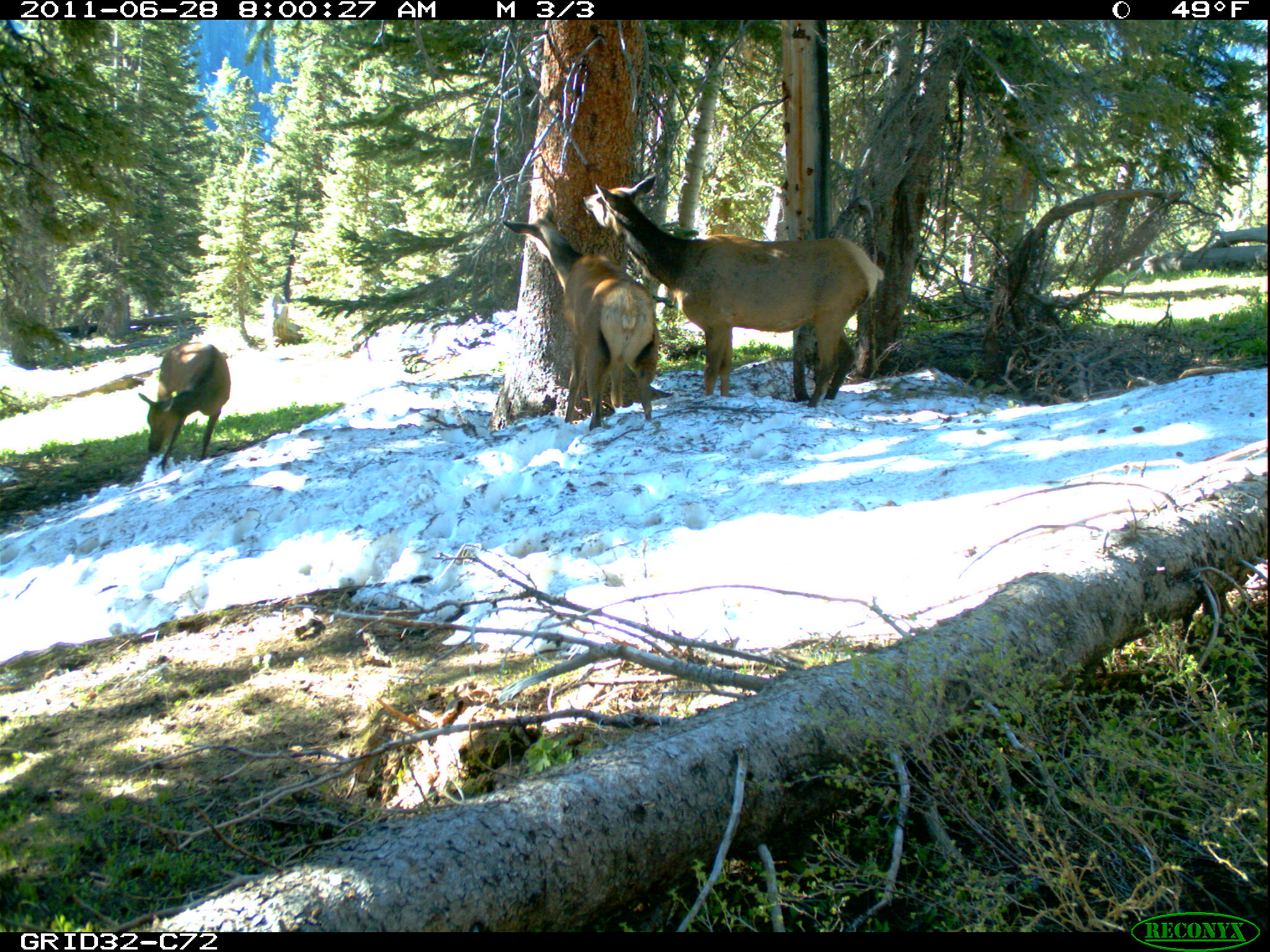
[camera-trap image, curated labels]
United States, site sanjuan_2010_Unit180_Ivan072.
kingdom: Animalia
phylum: Chordata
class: Mammalia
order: Artiodactyla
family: Cervidae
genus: Cervus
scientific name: Cervus elaphus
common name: red deer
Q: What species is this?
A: Cervus elaphus (red deer).